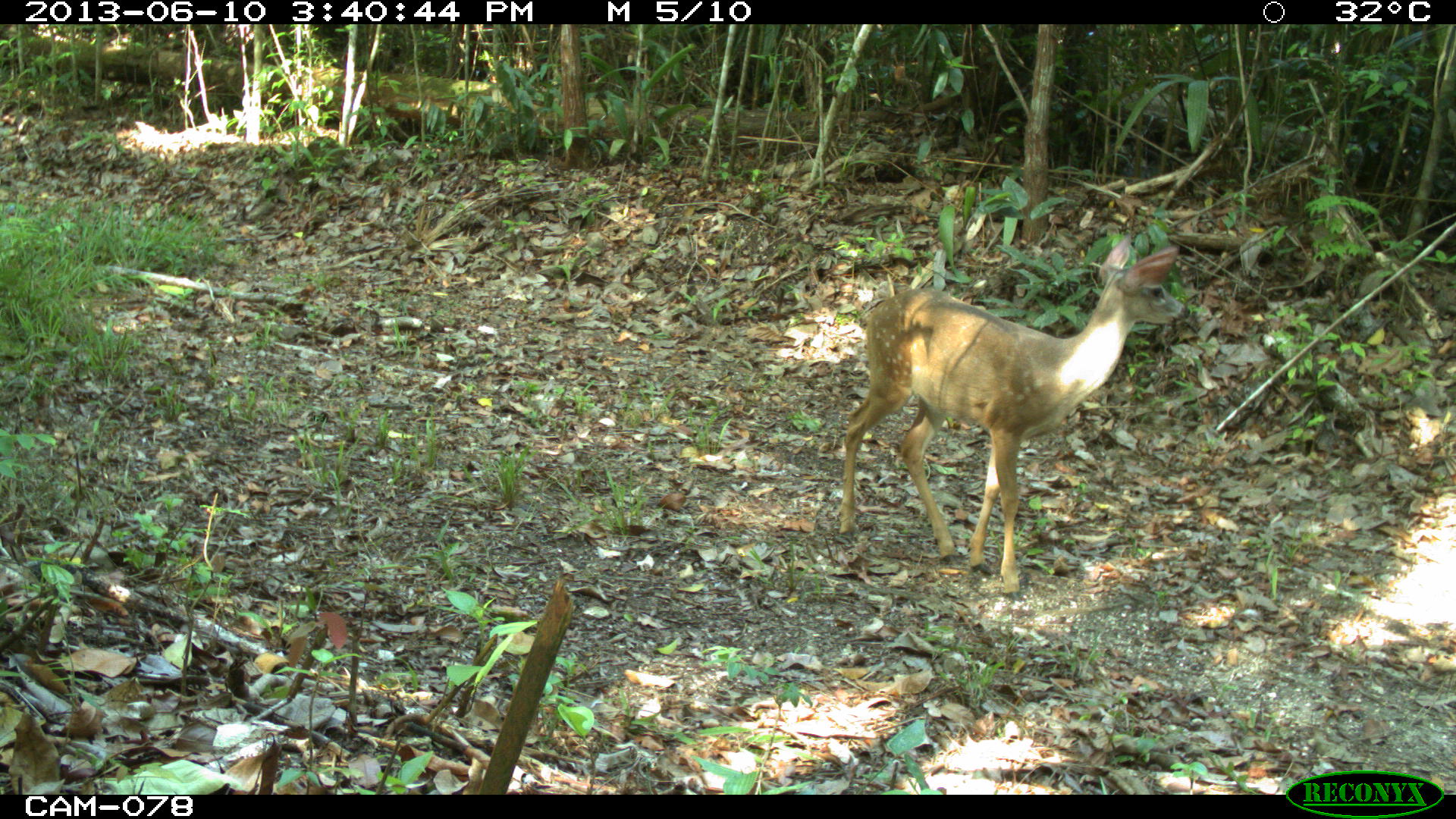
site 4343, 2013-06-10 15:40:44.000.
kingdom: Animalia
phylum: Chordata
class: Mammalia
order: Artiodactyla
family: Cervidae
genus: Odocoileus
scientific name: Odocoileus virginianus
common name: white-tailed deer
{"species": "Odocoileus virginianus (white-tailed deer)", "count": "1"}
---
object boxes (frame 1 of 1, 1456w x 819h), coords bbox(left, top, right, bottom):
odocoileus virginianus: bbox(836, 233, 1190, 602)